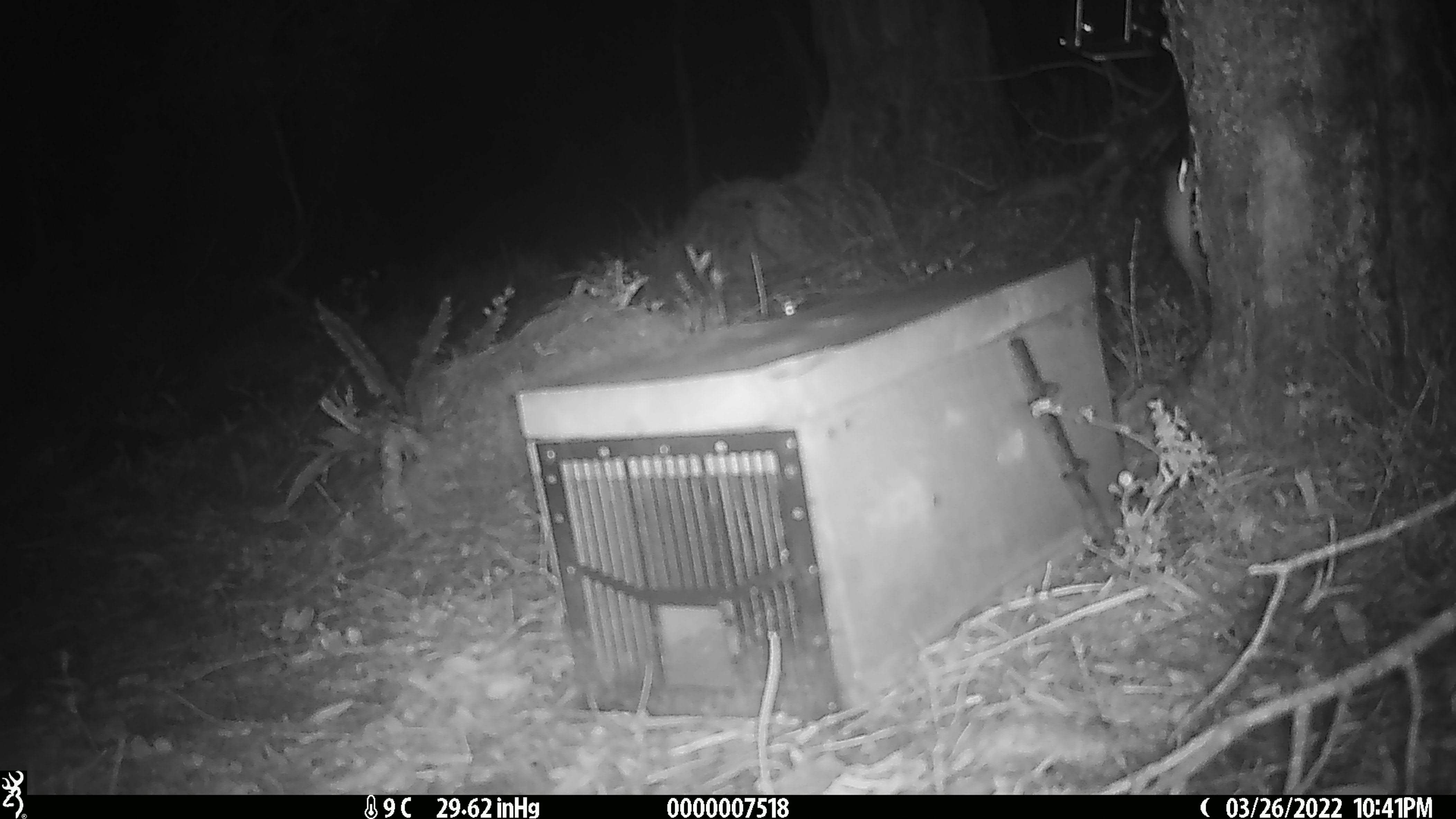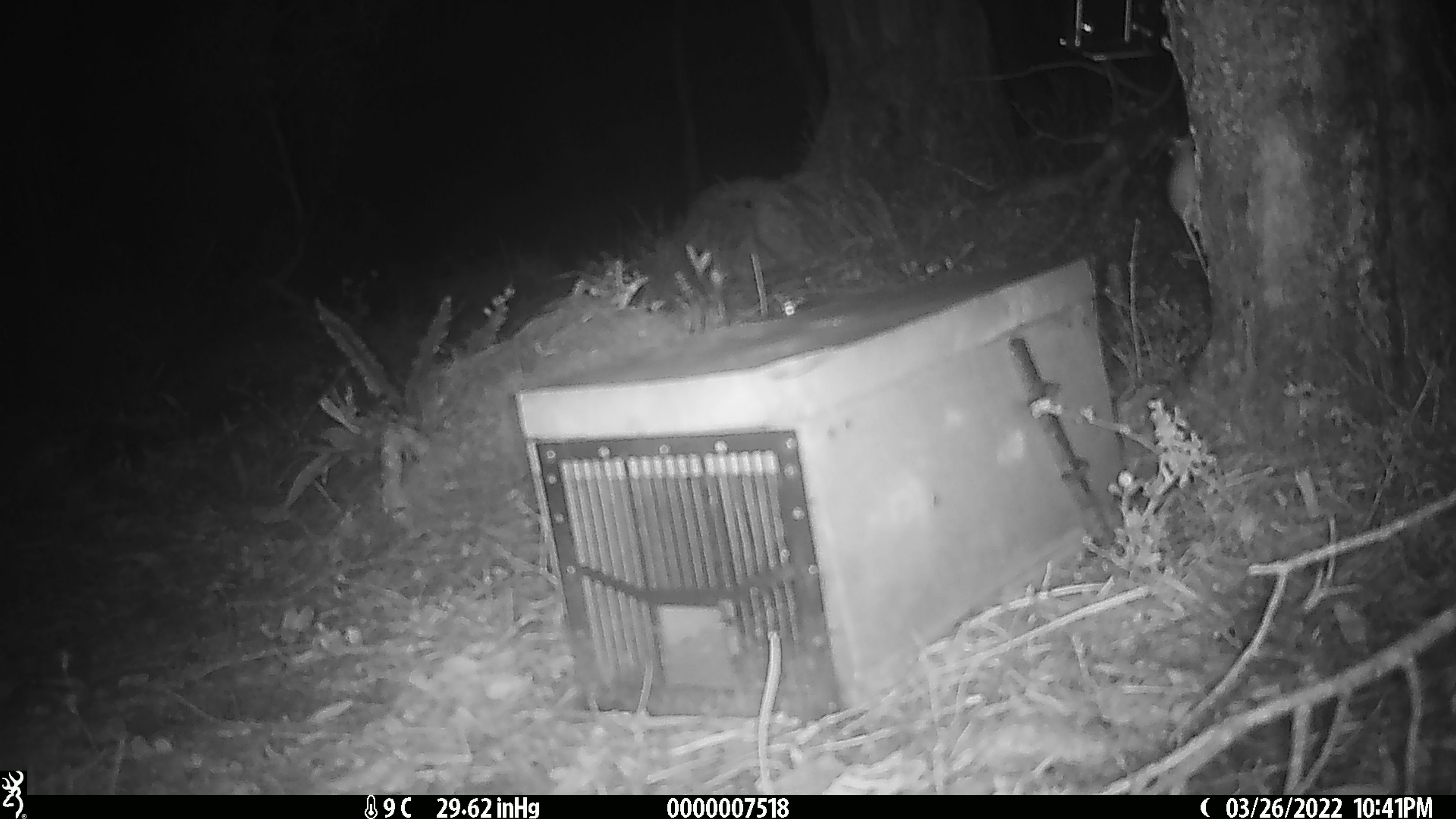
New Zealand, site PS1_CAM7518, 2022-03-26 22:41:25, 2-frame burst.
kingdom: Animalia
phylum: Chordata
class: Mammalia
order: Rodentia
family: Muridae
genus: Mus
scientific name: Mus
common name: mouse